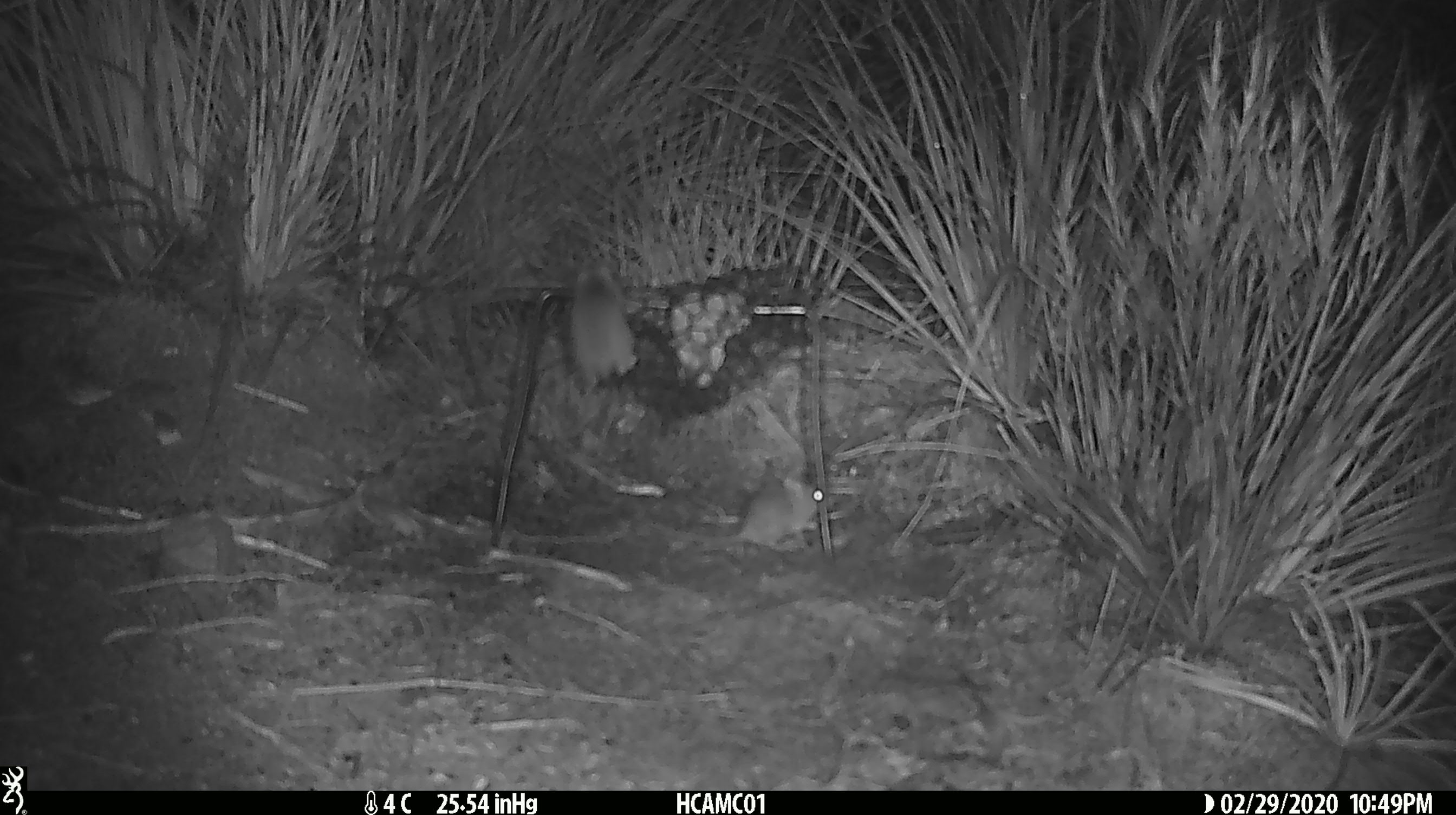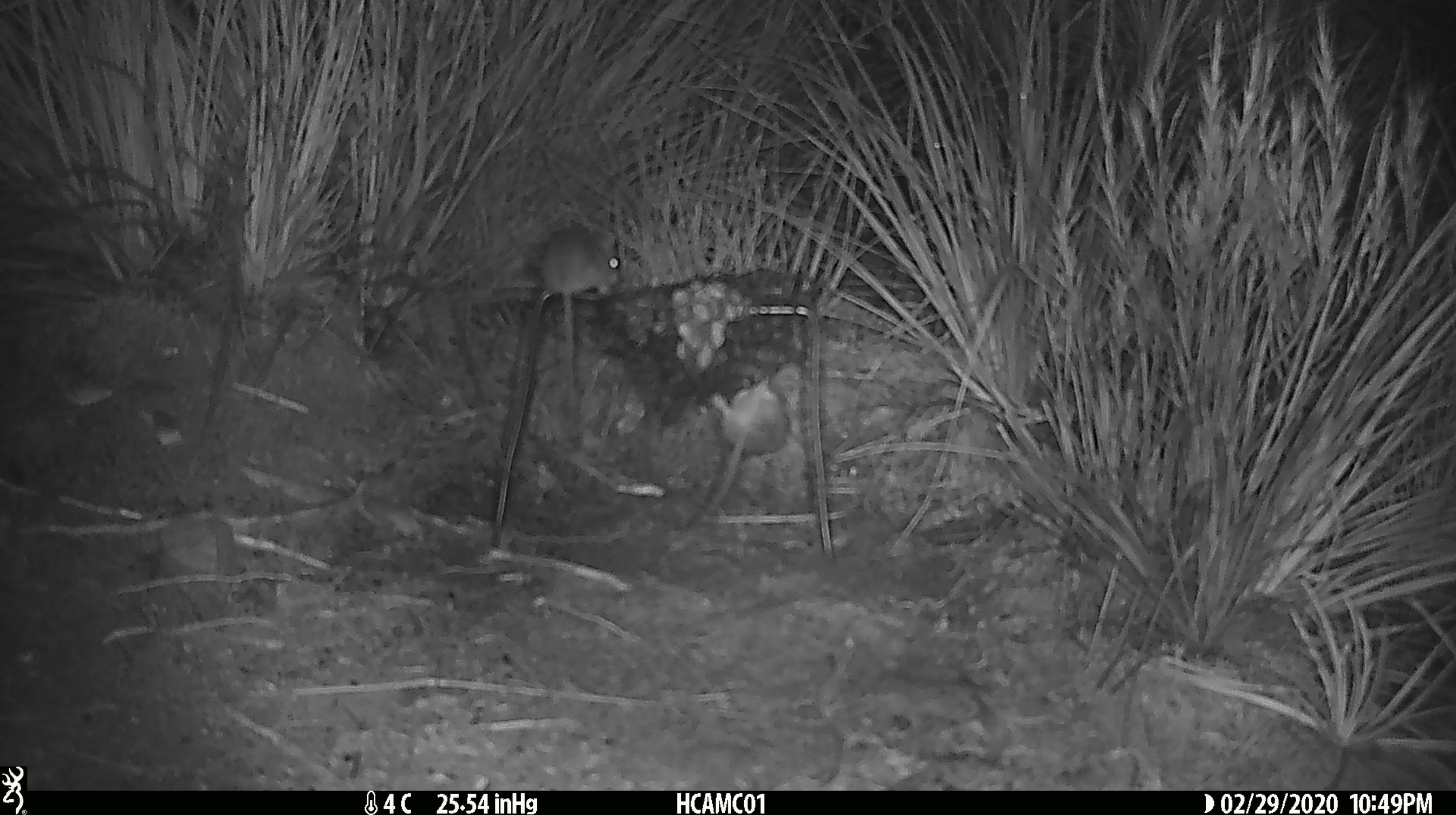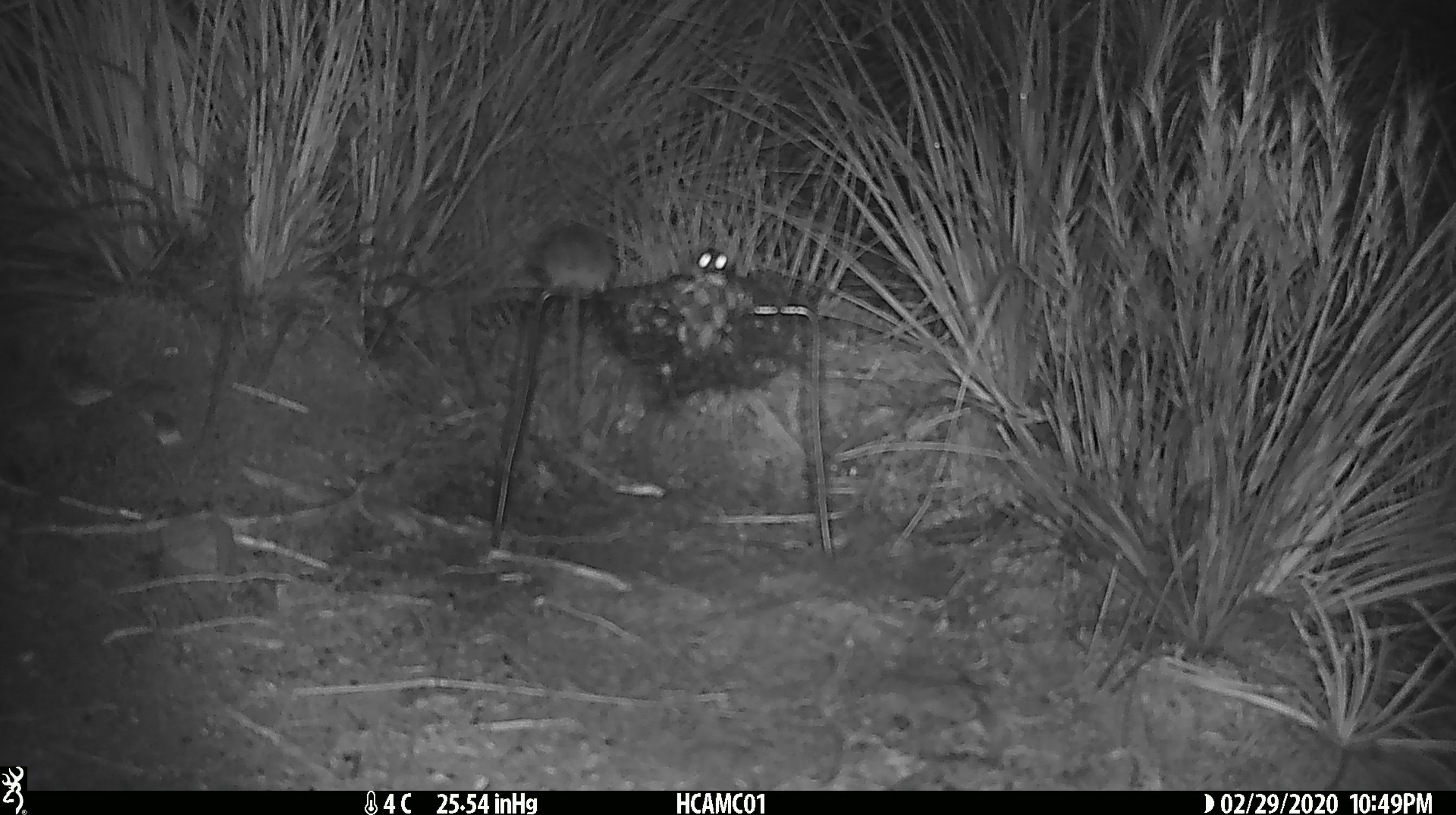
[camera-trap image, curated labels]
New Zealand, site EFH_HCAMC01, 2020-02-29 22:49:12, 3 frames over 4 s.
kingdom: Animalia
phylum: Chordata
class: Mammalia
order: Rodentia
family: Muridae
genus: Mus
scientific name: Mus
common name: mouse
Mouse (Mus).